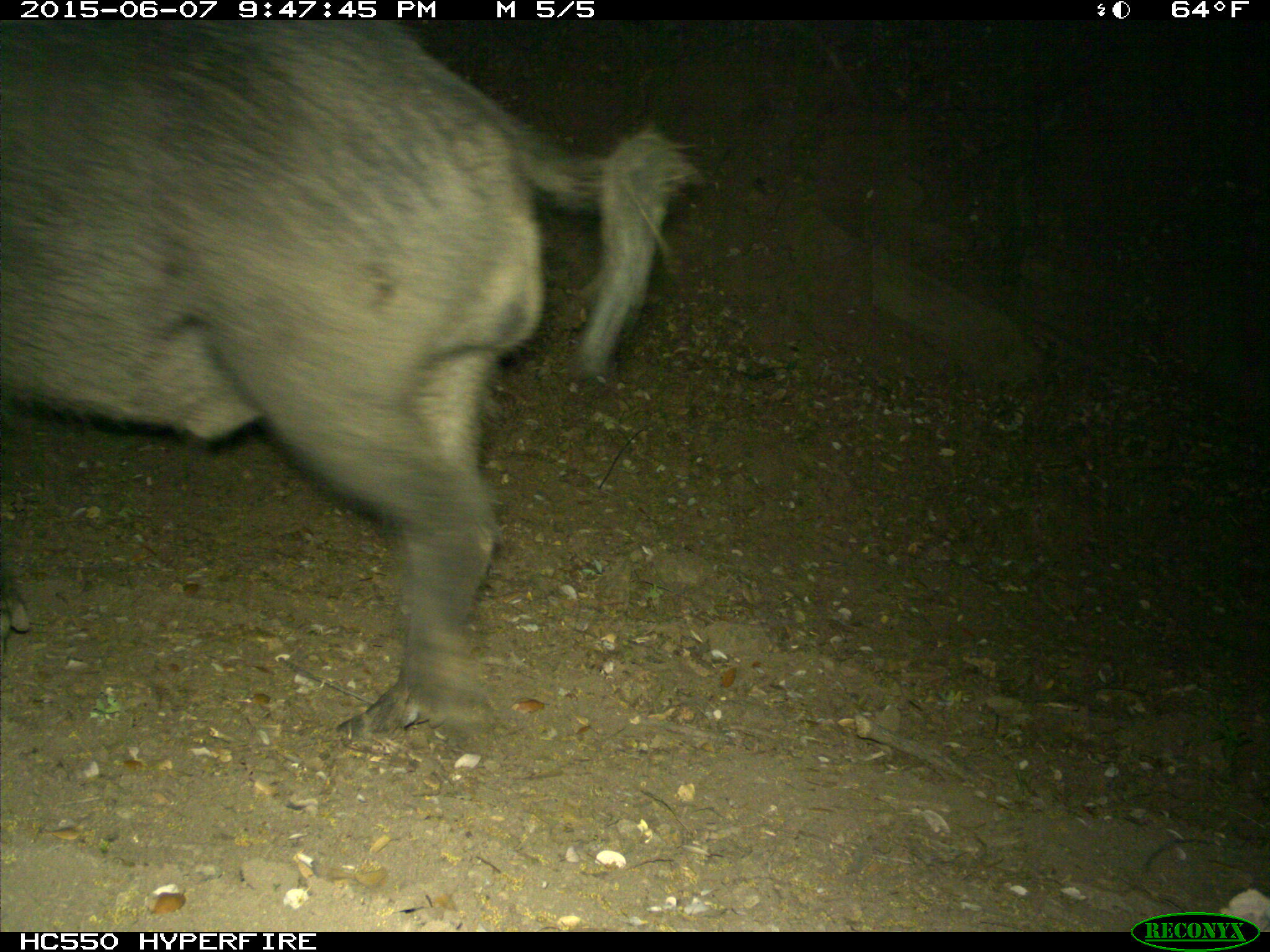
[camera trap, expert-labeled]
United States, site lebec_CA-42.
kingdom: Animalia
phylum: Chordata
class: Mammalia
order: Artiodactyla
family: Suidae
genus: Sus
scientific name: Sus scrofa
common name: wild boar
Sus scrofa (wild boar).